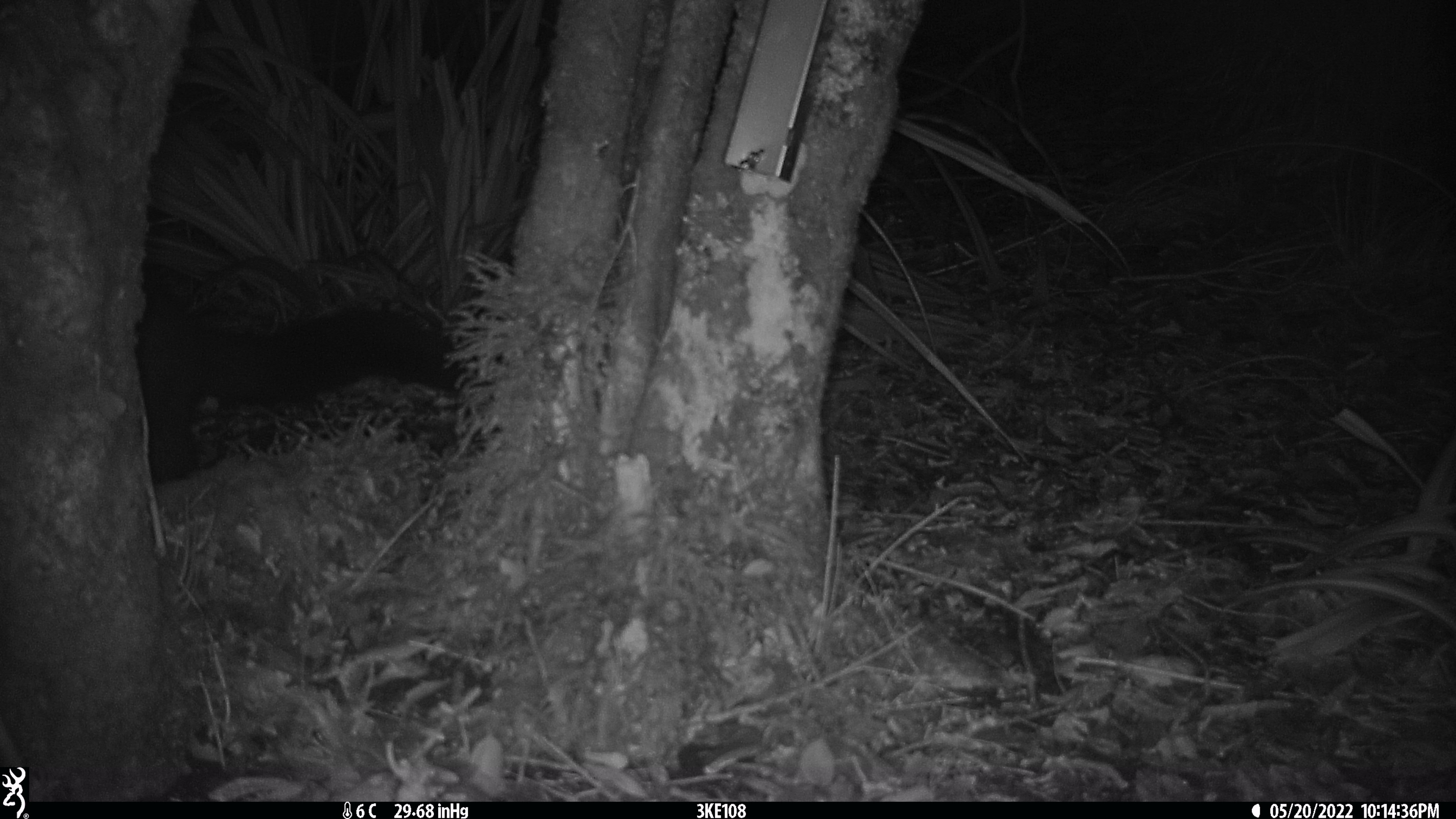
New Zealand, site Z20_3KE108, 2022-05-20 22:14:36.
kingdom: Animalia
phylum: Chordata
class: Mammalia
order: Diprotodontia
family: Phalangeridae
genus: Trichosurus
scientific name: Trichosurus vulpecula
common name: common brushtail possum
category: possum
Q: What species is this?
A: Possum (common brushtail possum) (Trichosurus vulpecula).